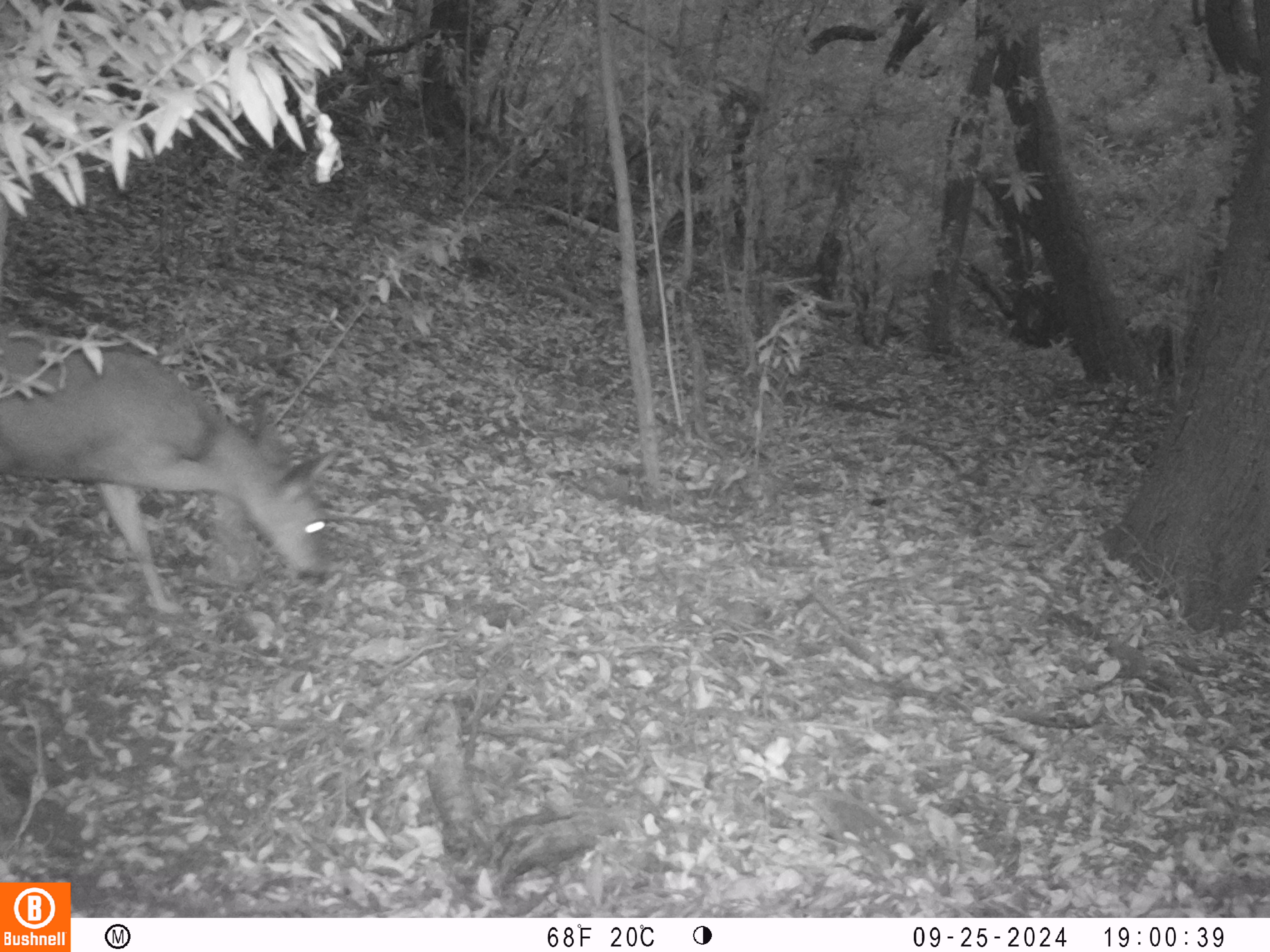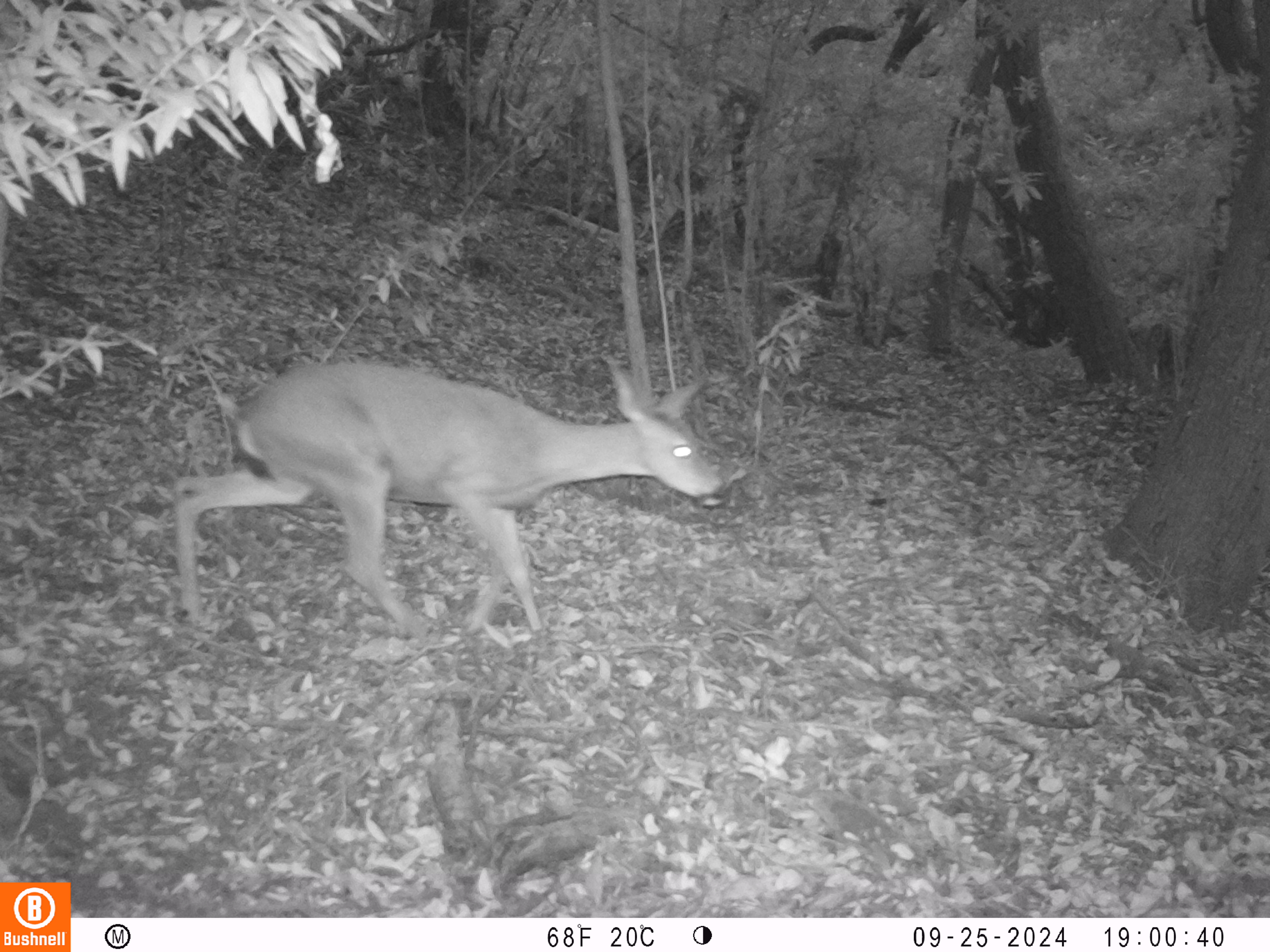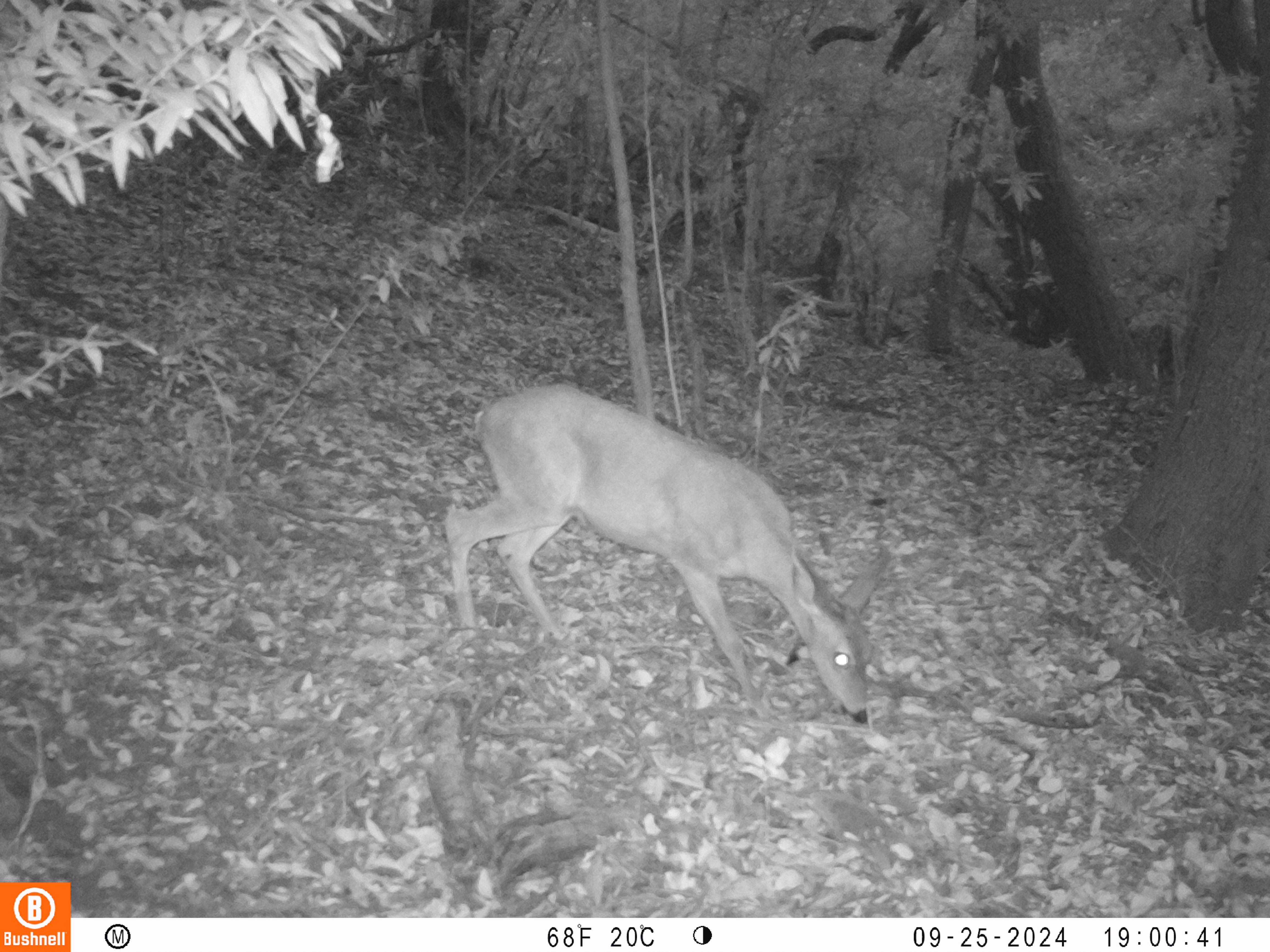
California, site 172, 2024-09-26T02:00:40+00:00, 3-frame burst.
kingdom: Animalia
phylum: Chordata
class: Mammalia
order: Artiodactyla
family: Cervidae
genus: Odocoileus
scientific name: Odocoileus hemionus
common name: mule deer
Mule deer (Odocoileus hemionus).